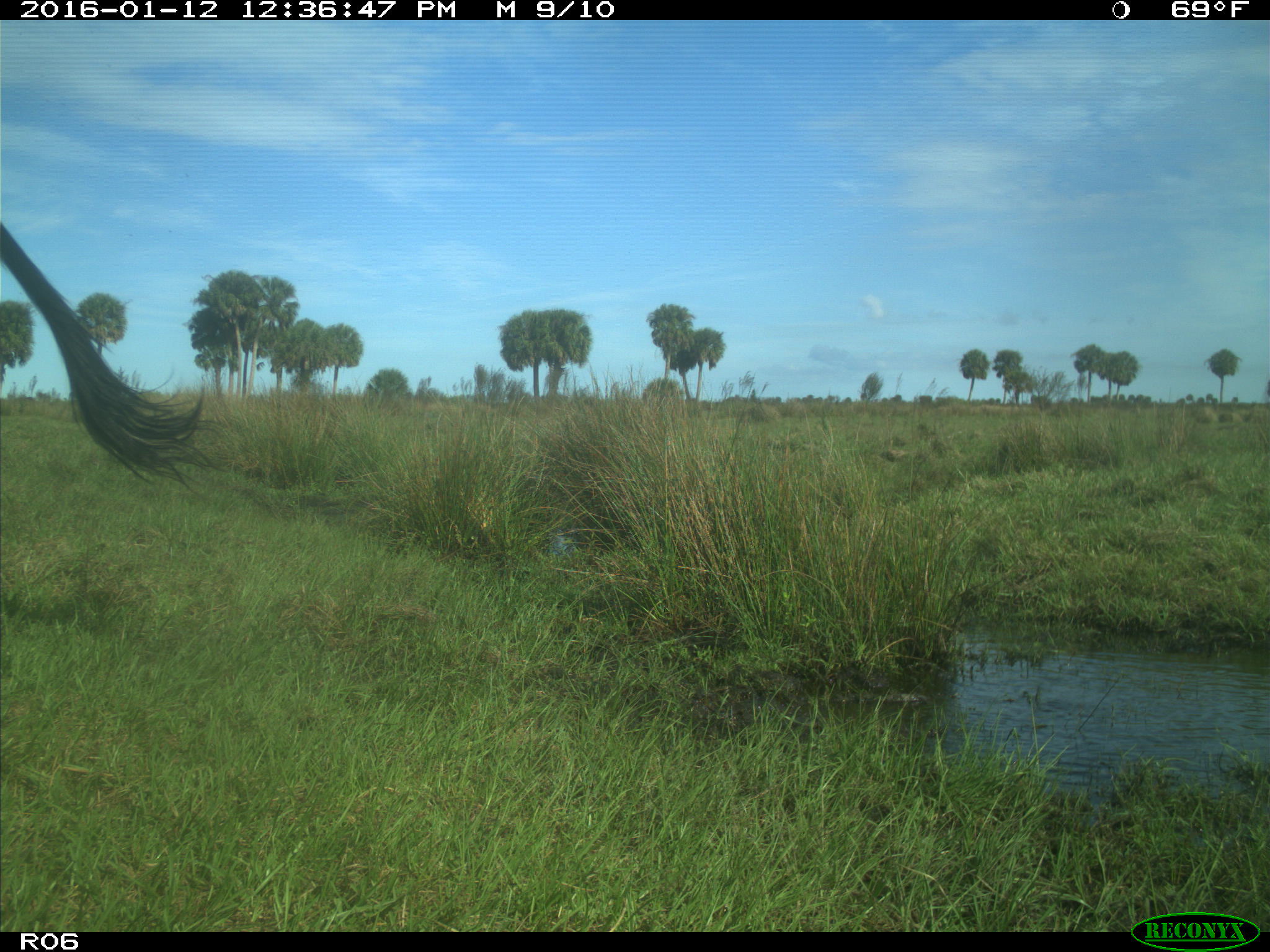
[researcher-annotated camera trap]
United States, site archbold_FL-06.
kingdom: Animalia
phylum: Chordata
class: Mammalia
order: Artiodactyla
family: Bovidae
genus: Bos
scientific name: Bos taurus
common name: domestic cow